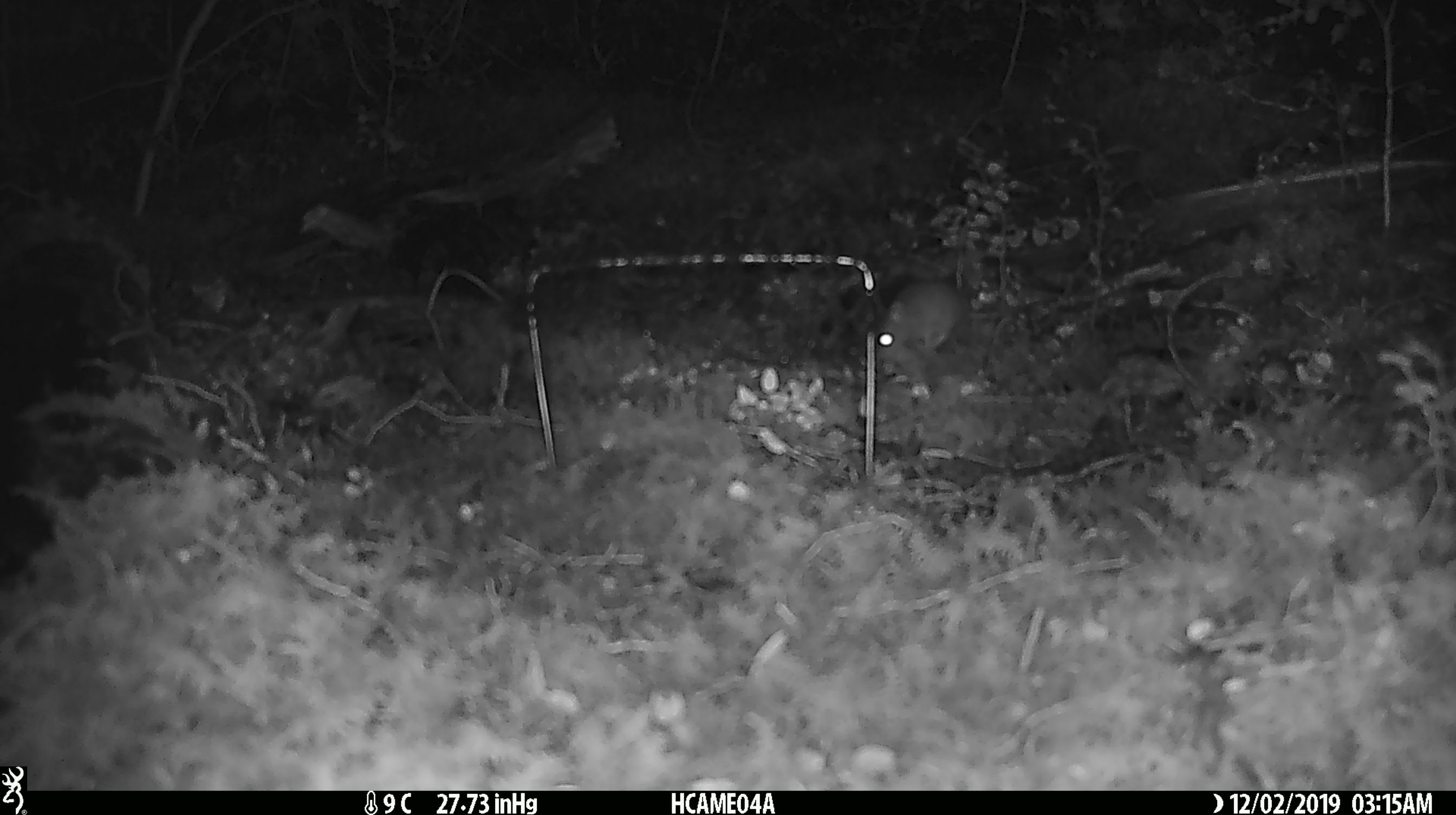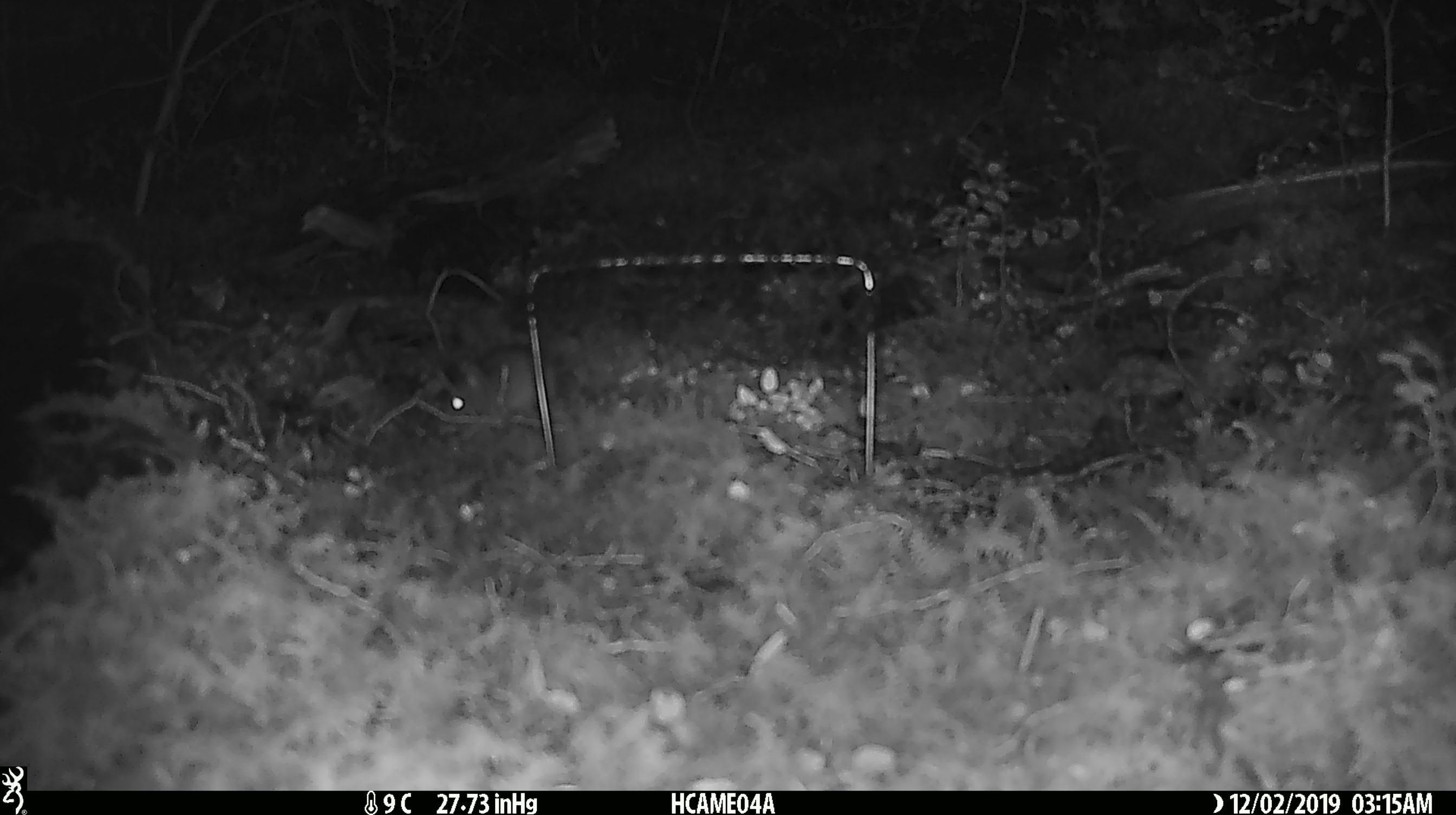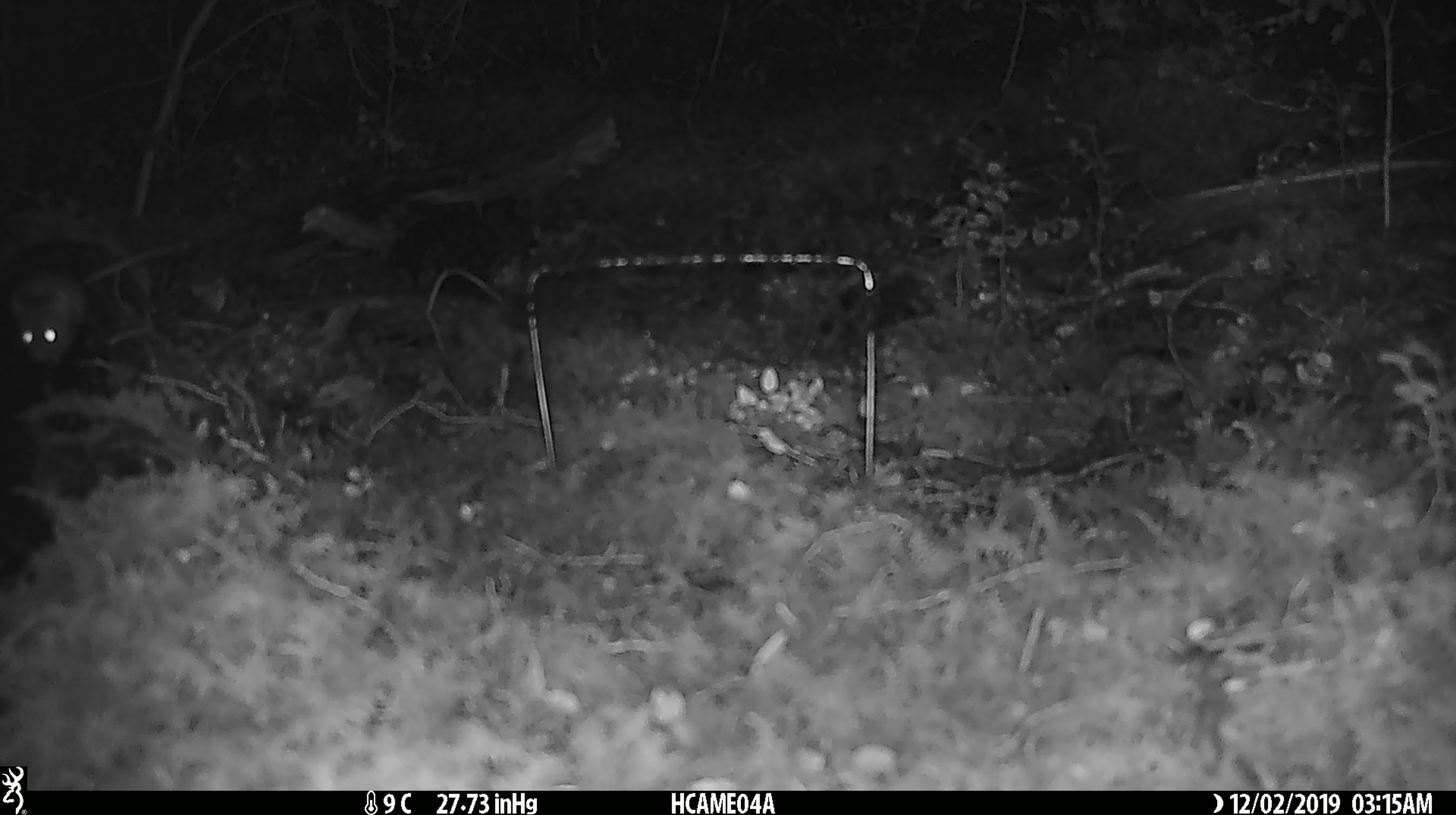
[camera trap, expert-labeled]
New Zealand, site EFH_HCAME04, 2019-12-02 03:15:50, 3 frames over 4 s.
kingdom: Animalia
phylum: Chordata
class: Mammalia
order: Rodentia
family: Muridae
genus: Mus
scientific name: Mus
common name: mouse